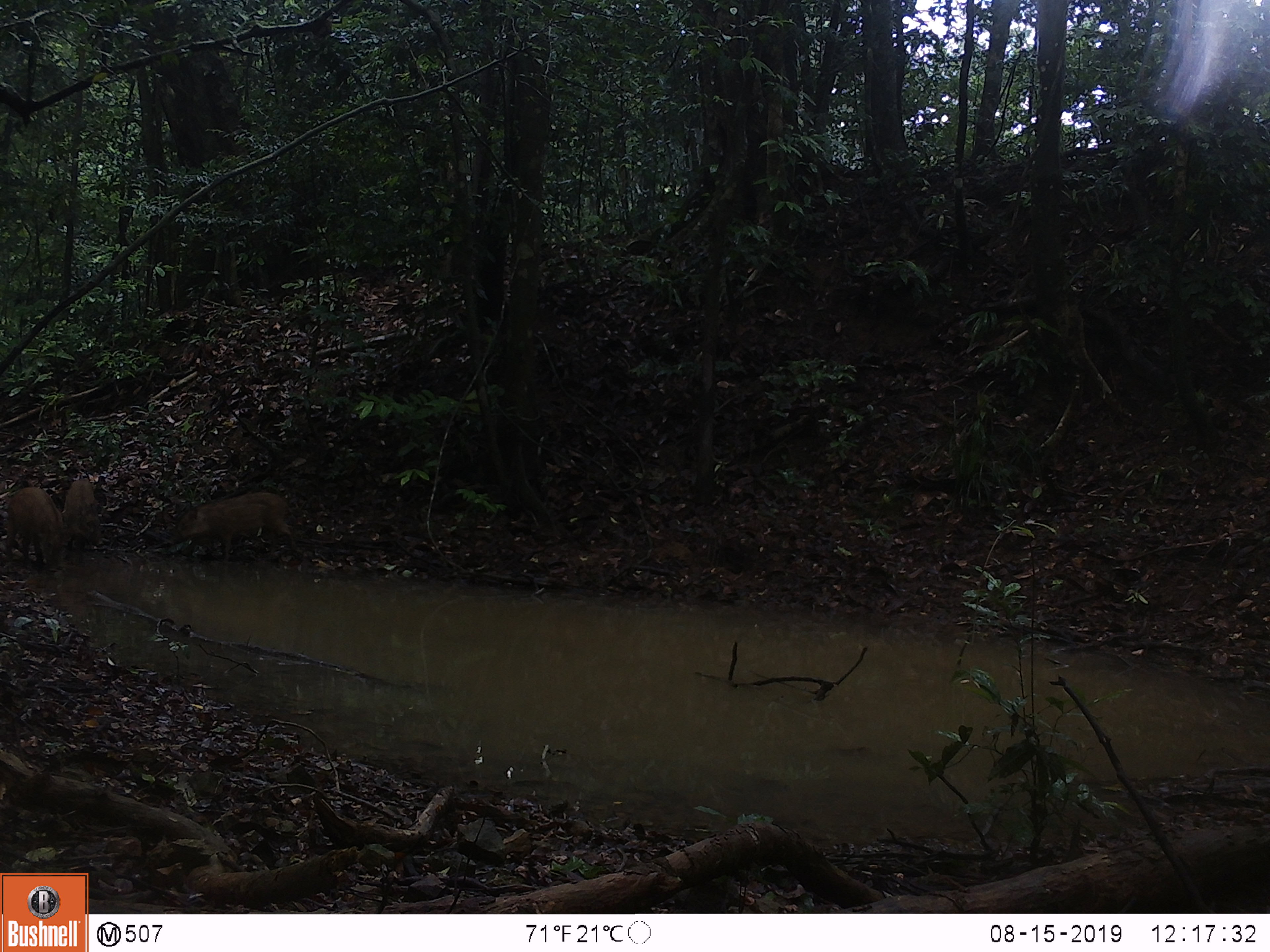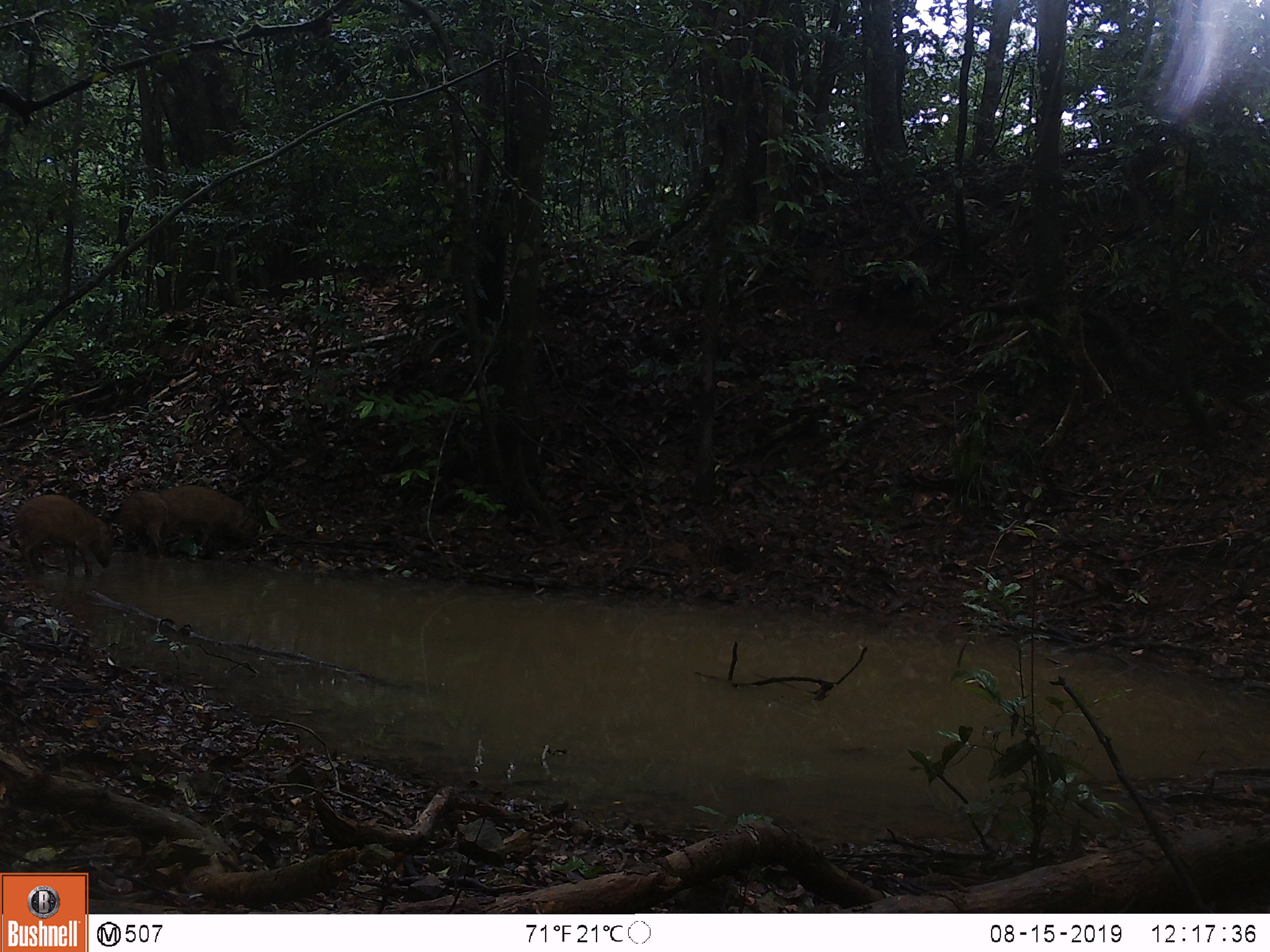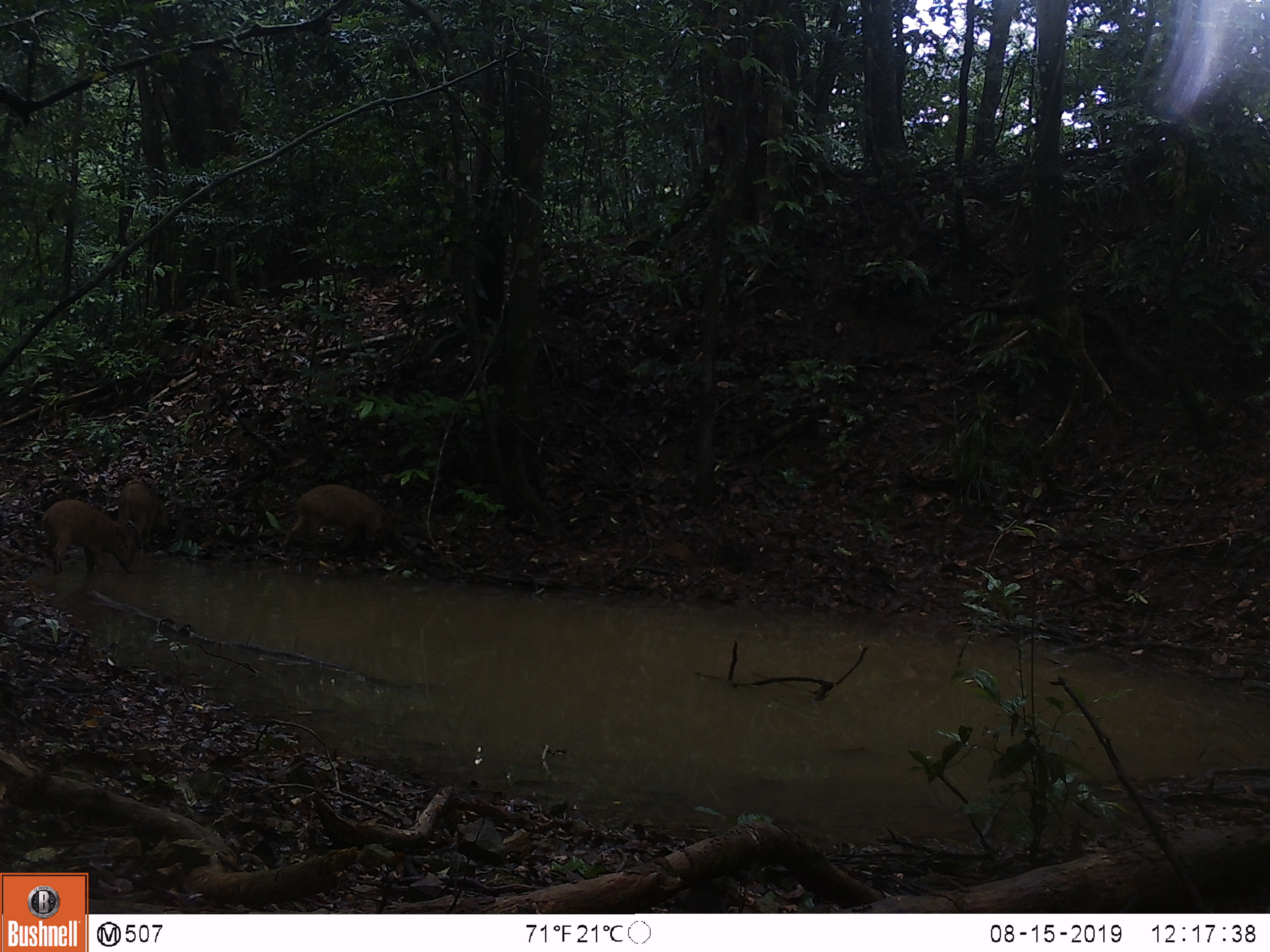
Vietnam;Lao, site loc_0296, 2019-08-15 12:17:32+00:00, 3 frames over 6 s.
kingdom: Animalia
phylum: Chordata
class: Mammalia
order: Artiodactyla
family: Suidae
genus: Sus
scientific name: Sus scrofa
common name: eurasian wild pig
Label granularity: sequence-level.